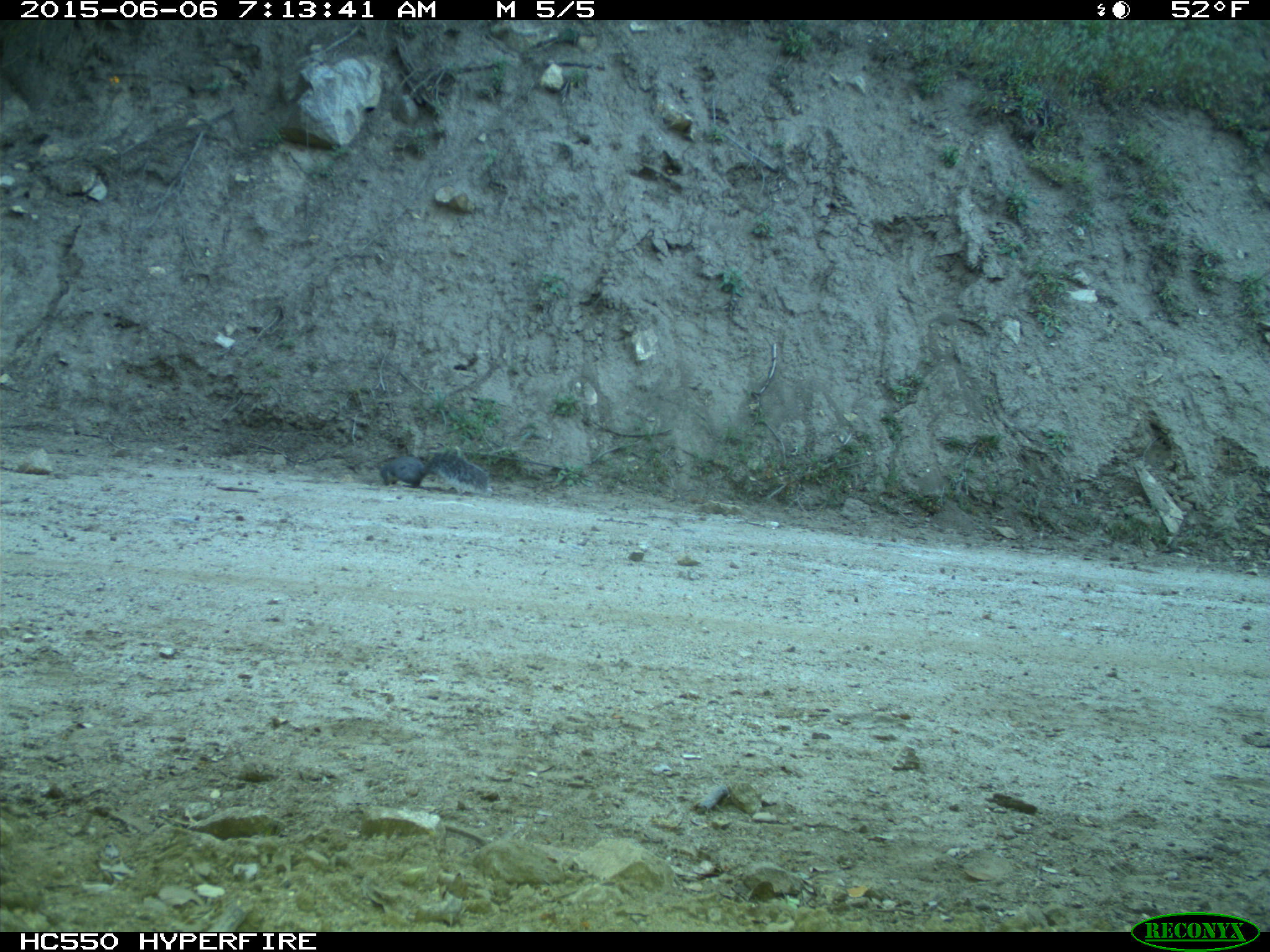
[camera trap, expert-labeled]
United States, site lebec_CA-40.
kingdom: Animalia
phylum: Chordata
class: Mammalia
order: Rodentia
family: Sciuridae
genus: Sciurus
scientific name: Sciurus carolinensis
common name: eastern gray squirrel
Sciurus carolinensis (eastern gray squirrel).